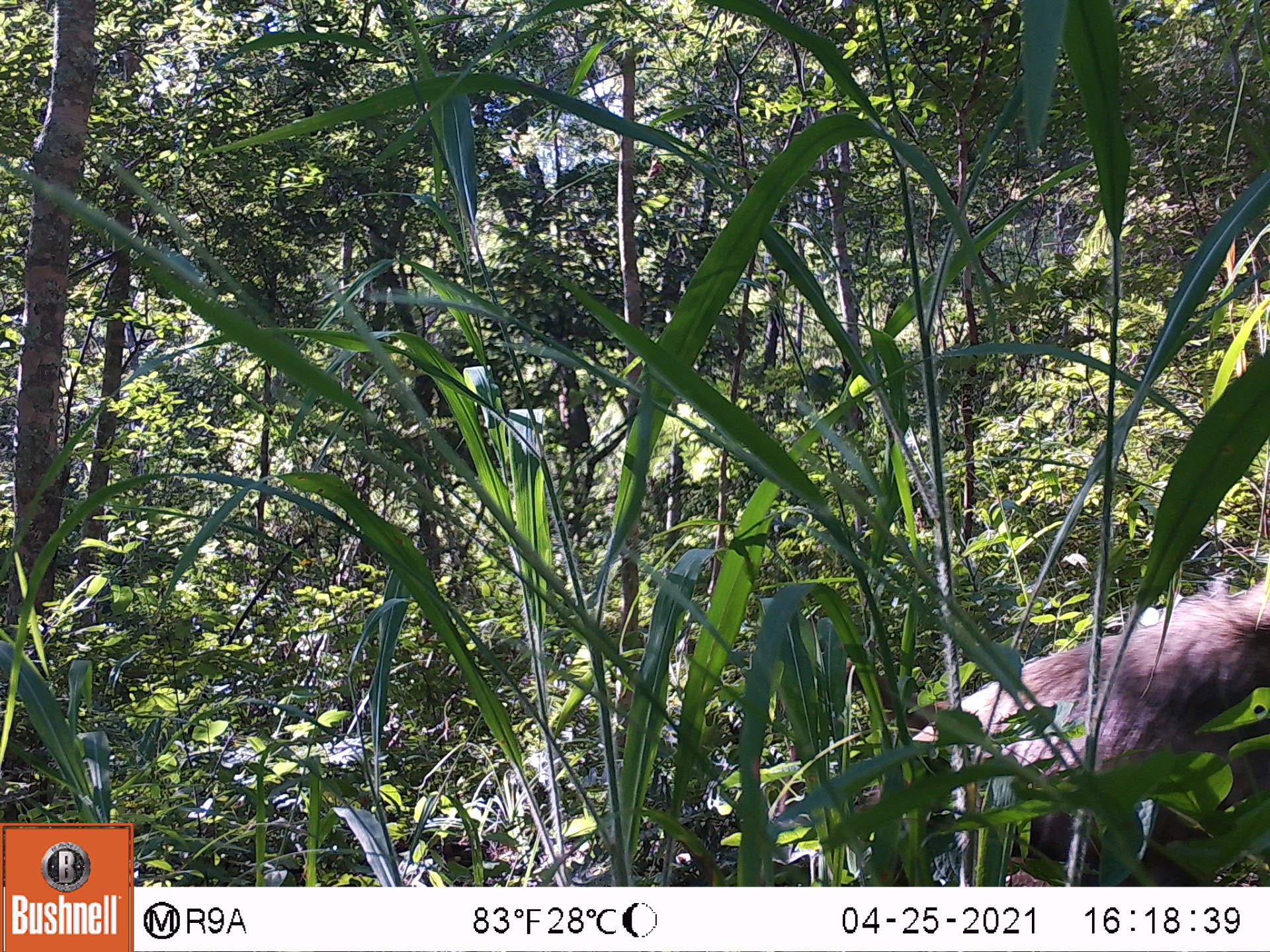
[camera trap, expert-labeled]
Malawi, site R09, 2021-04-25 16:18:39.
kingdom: Animalia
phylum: Chordata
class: Mammalia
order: Primates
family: Cercopithecidae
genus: Papio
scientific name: Papio cynocephalus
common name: yellow baboon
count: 1